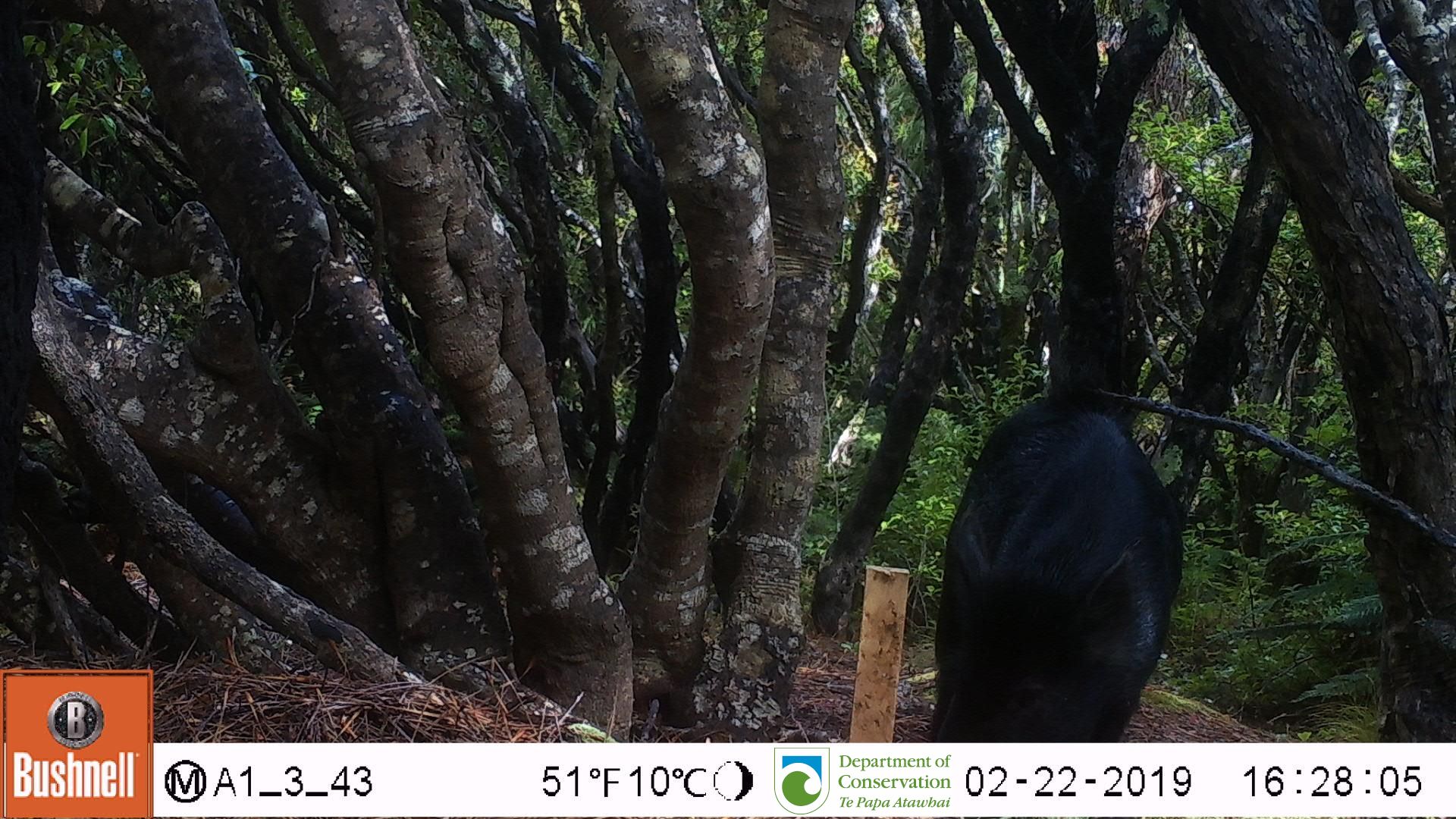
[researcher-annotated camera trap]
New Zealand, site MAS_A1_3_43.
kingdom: Animalia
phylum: Chordata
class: Mammalia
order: Artiodactyla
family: Suidae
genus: Sus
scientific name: Sus scrofa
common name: pig